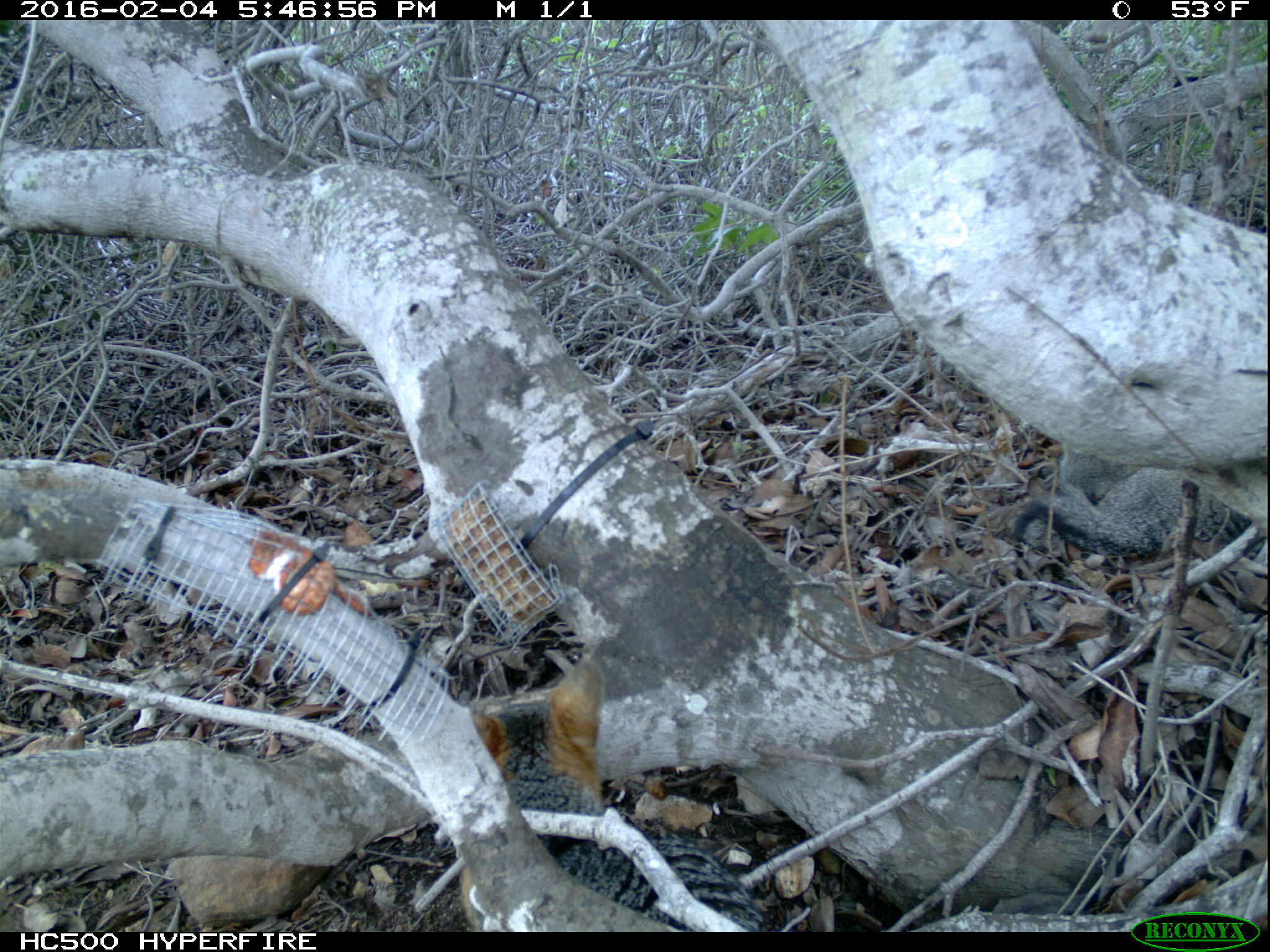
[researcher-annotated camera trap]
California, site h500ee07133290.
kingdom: Animalia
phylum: Chordata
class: Mammalia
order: Carnivora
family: Canidae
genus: Urocyon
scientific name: Urocyon littoralis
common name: island fox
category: fox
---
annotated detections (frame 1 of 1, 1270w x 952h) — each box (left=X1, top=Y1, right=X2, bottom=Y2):
fox: (left=458, top=656, right=771, bottom=930); (left=1007, top=454, right=1269, bottom=562)